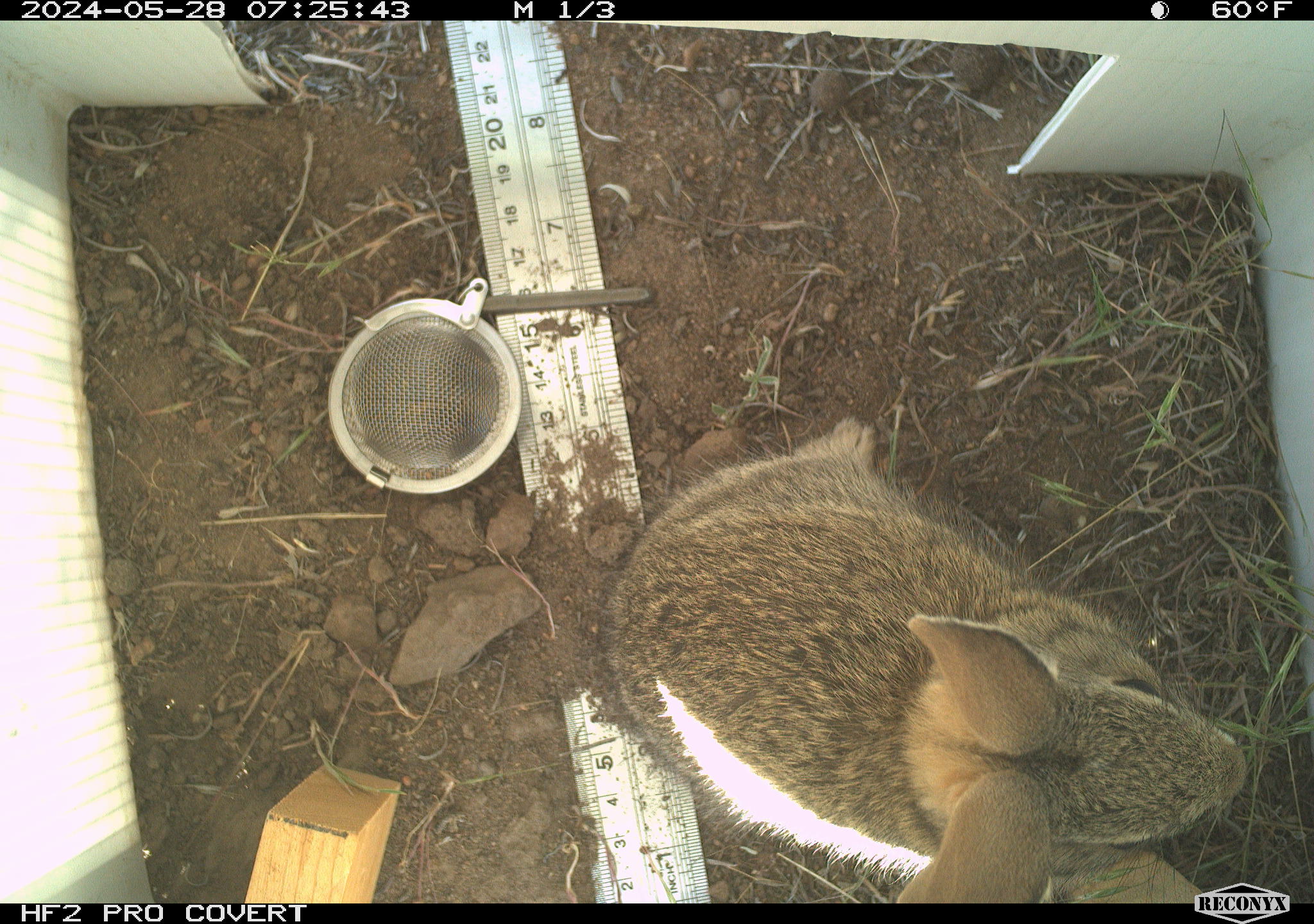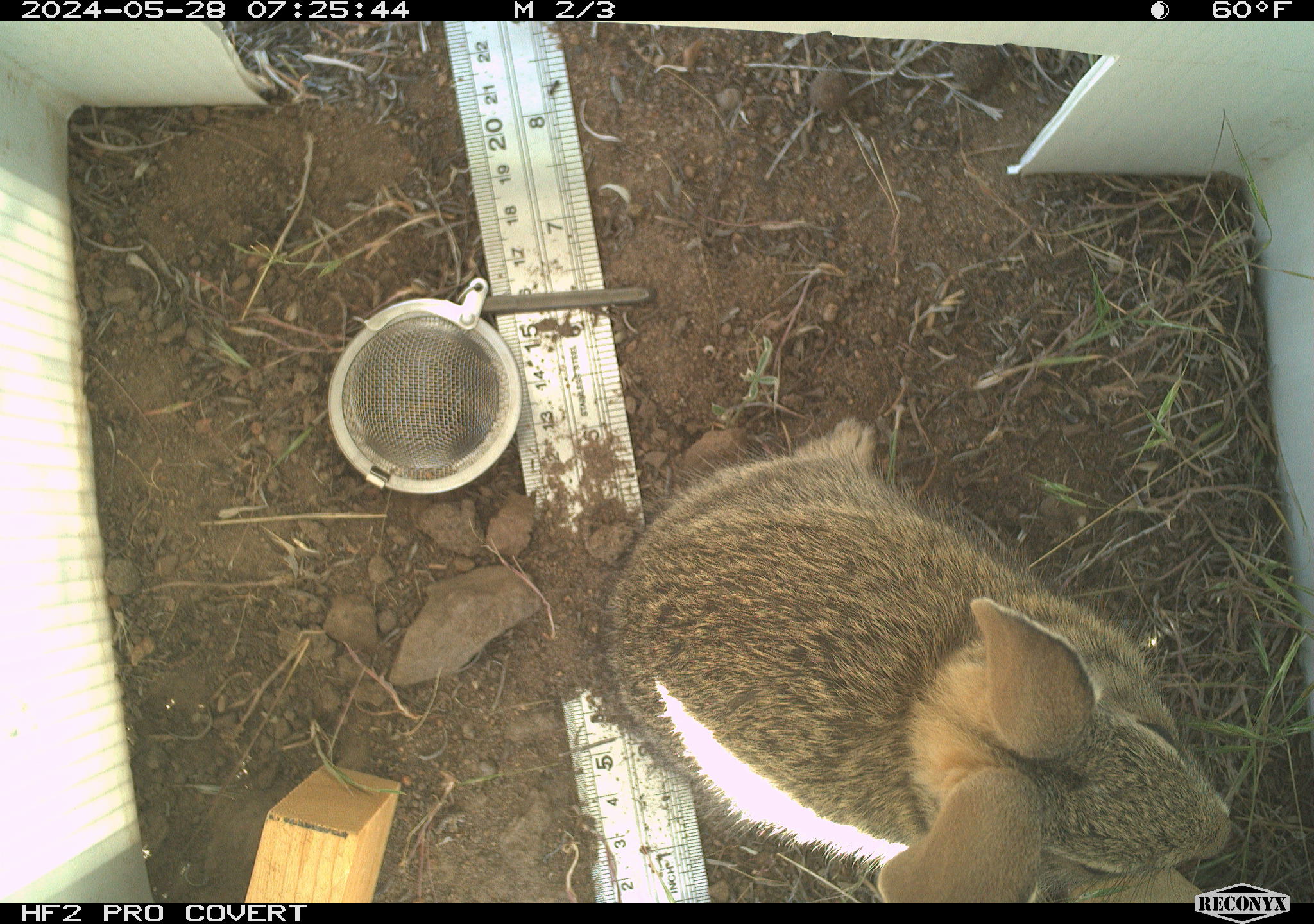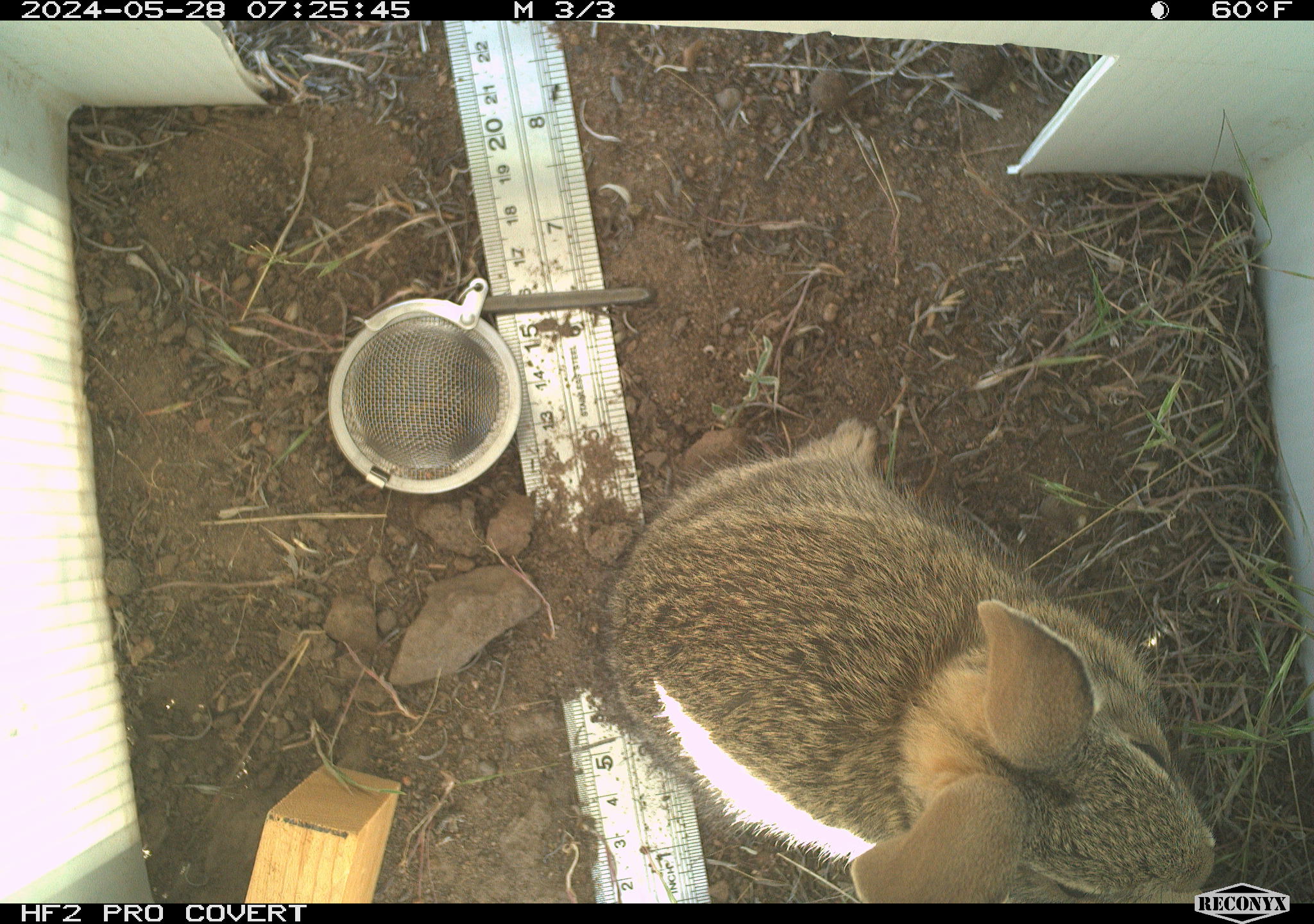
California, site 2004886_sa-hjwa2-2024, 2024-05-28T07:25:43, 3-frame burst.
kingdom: Animalia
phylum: Chordata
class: Mammalia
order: Lagomorpha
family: Leporidae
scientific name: Leporidae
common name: rabbit or hare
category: rabbit and hare family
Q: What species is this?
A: Rabbit and hare family (rabbit or hare) (Leporidae).